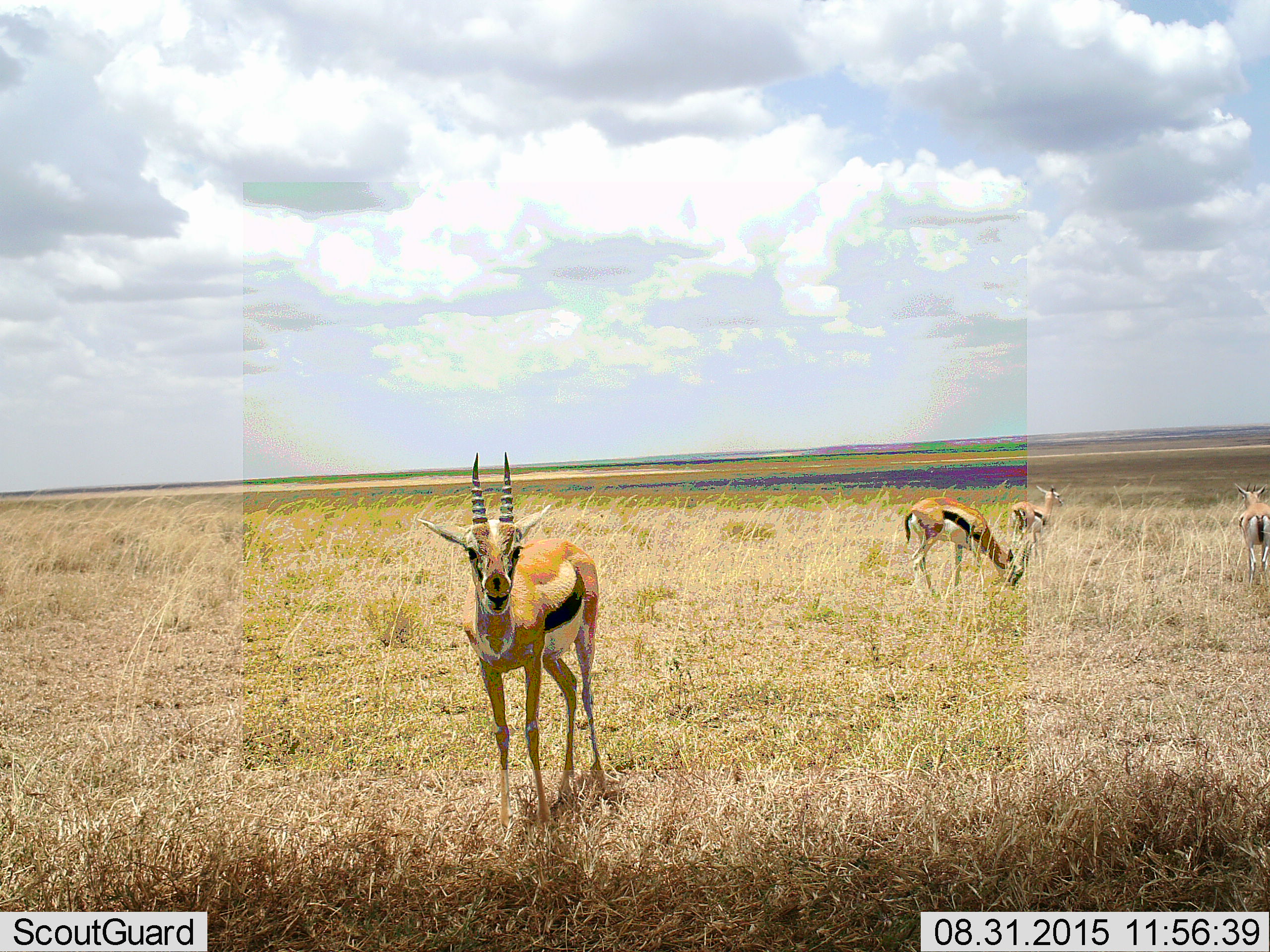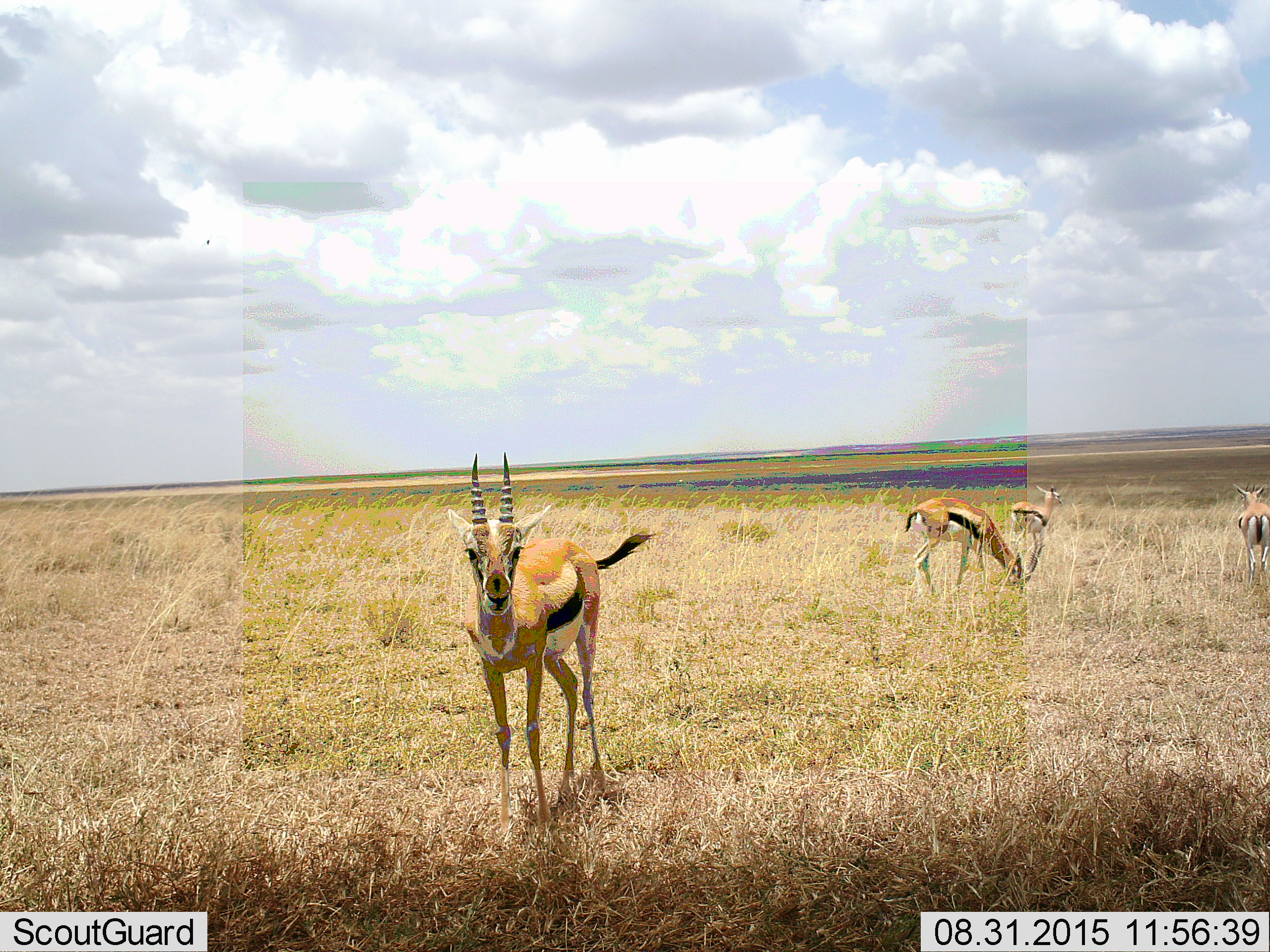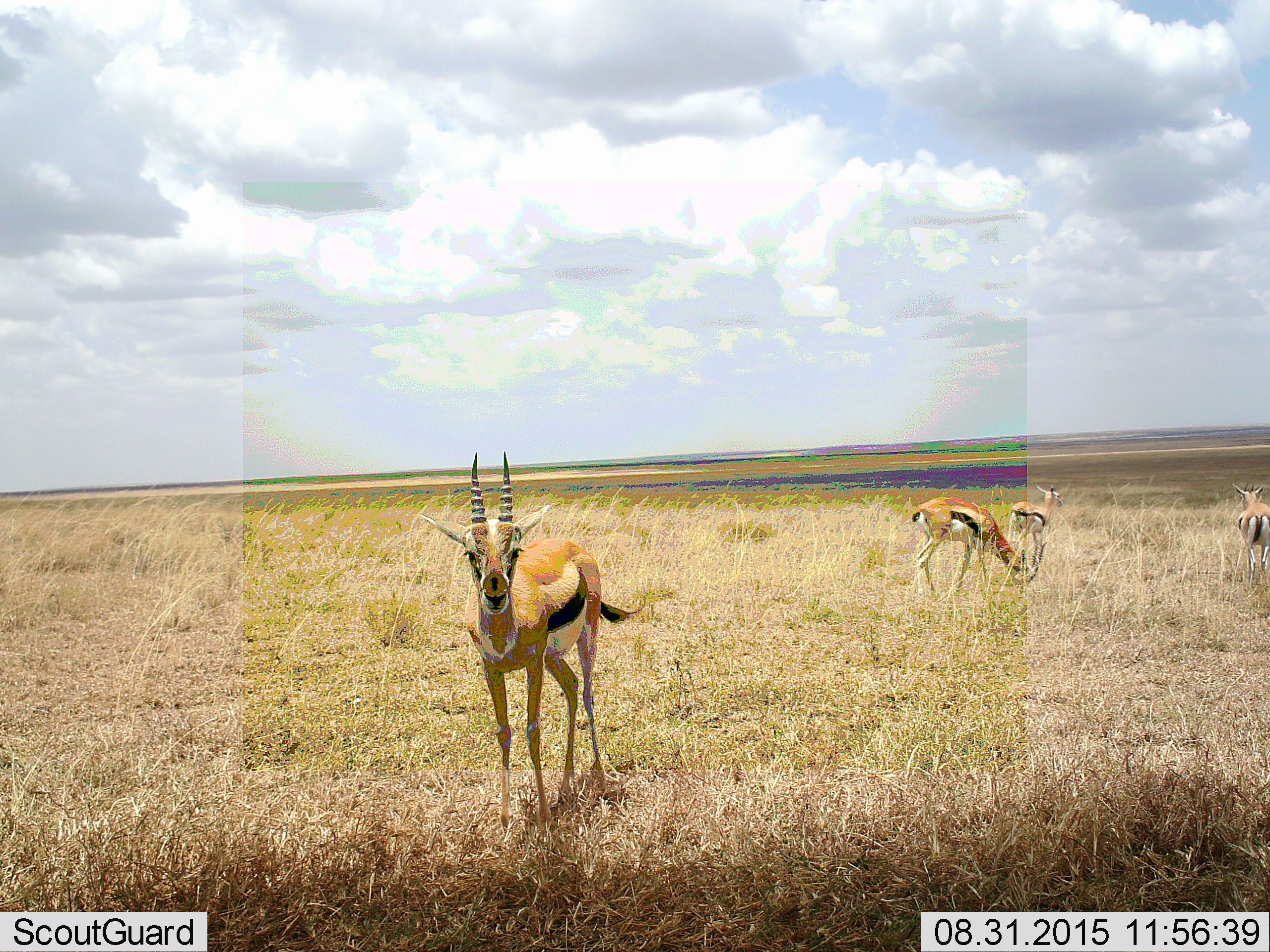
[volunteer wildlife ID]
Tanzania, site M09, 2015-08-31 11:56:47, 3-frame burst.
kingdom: Animalia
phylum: Chordata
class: Mammalia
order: Artiodactyla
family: Bovidae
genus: Eudorcas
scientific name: Eudorcas thomsonii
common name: thomson's gazelle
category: gazellethomsons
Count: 4.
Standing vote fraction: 100%.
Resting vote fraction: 0%.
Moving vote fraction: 0%.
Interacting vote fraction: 0%.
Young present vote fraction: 0%.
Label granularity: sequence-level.